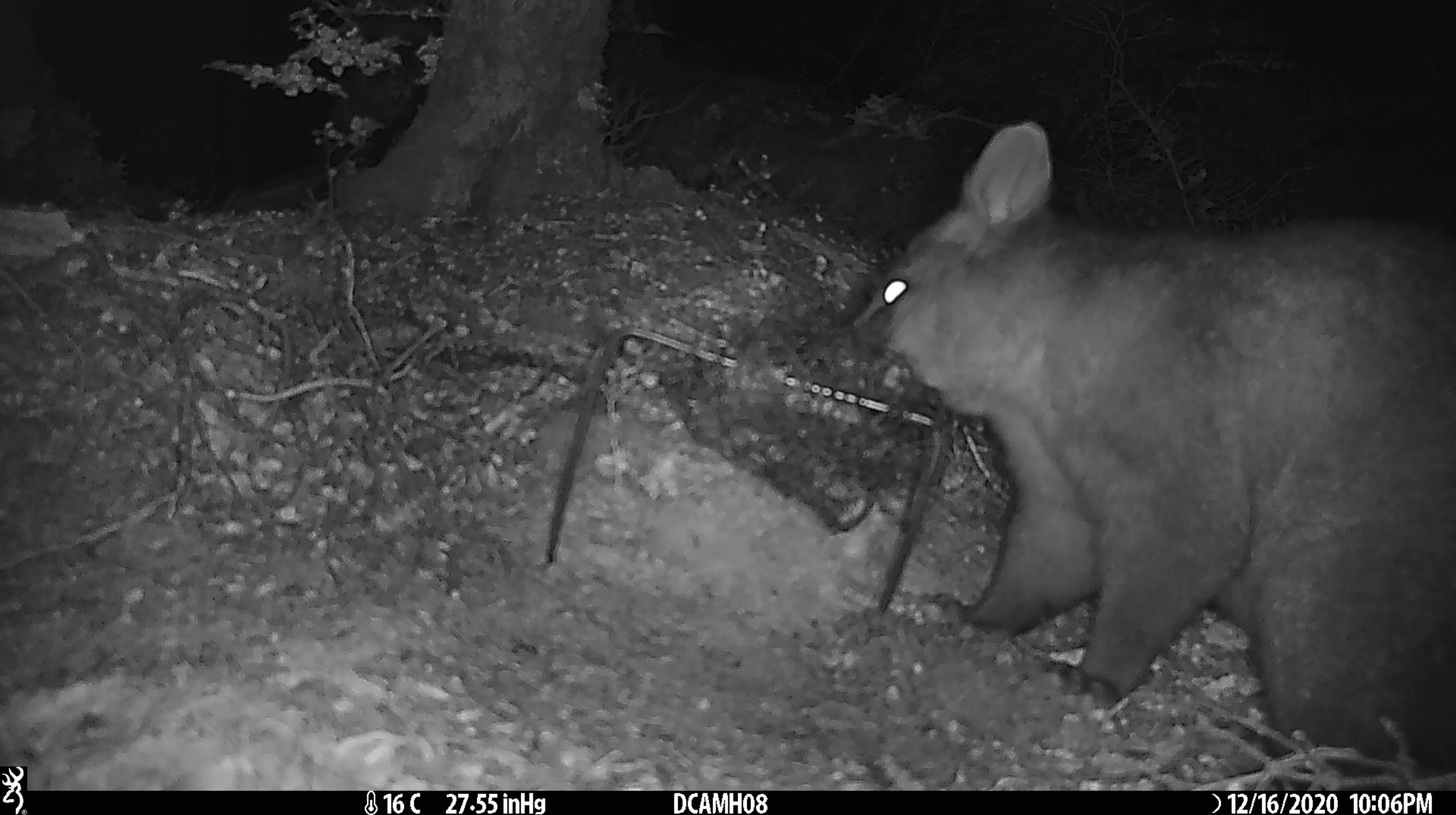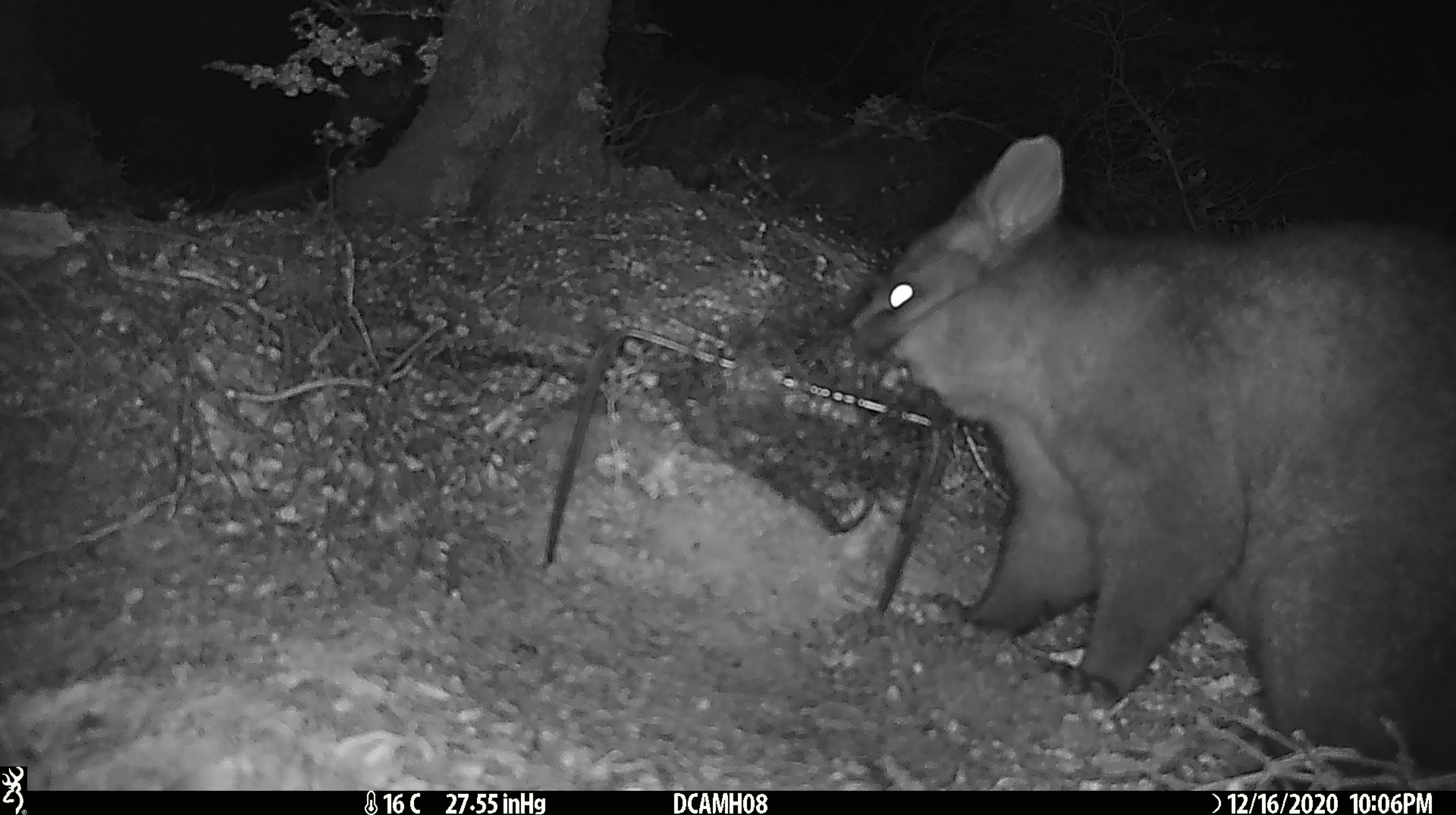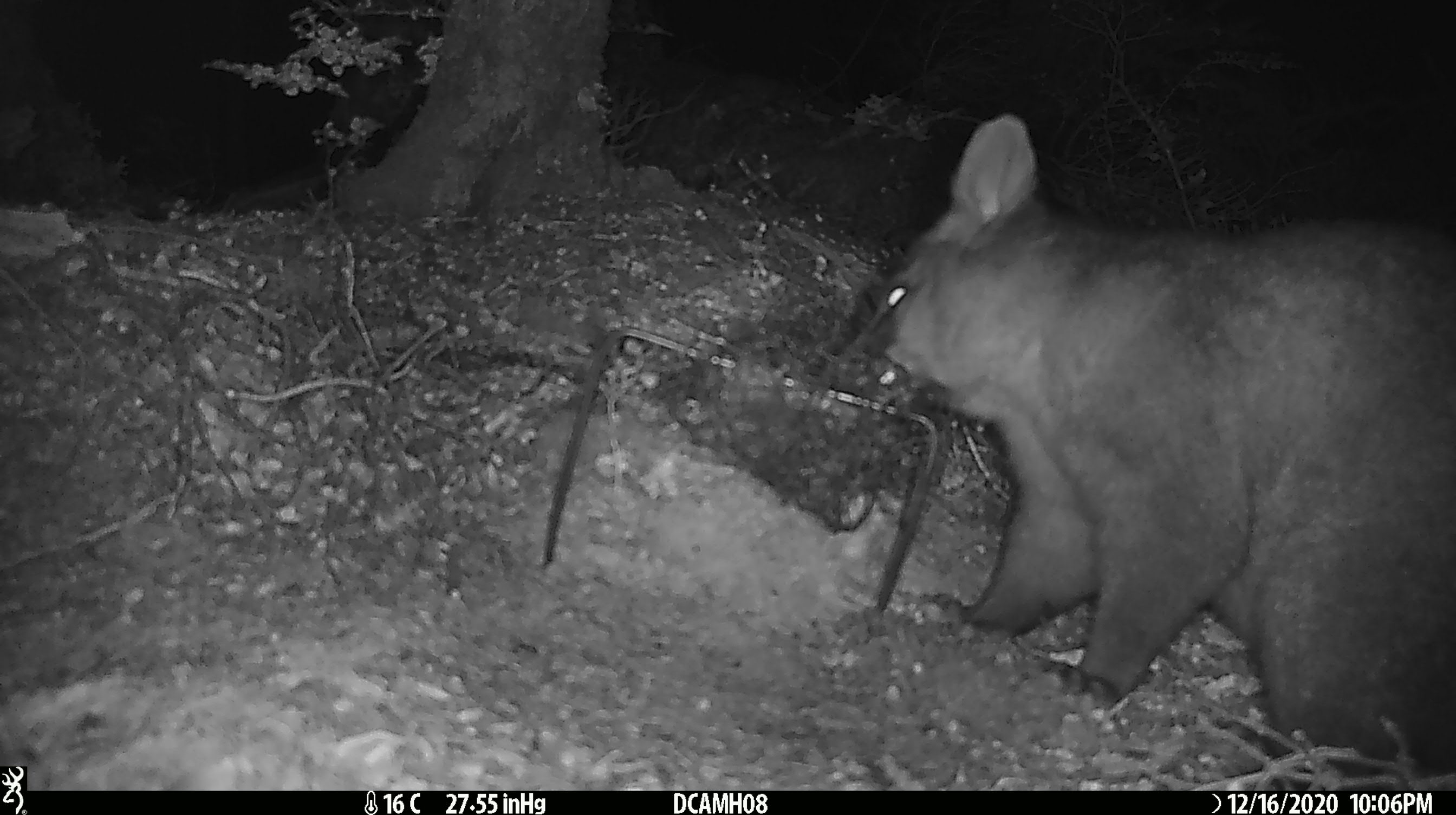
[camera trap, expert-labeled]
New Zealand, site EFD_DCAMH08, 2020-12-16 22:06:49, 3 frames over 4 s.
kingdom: Animalia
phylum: Chordata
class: Mammalia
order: Diprotodontia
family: Phalangeridae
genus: Trichosurus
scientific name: Trichosurus vulpecula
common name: common brushtail possum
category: possum